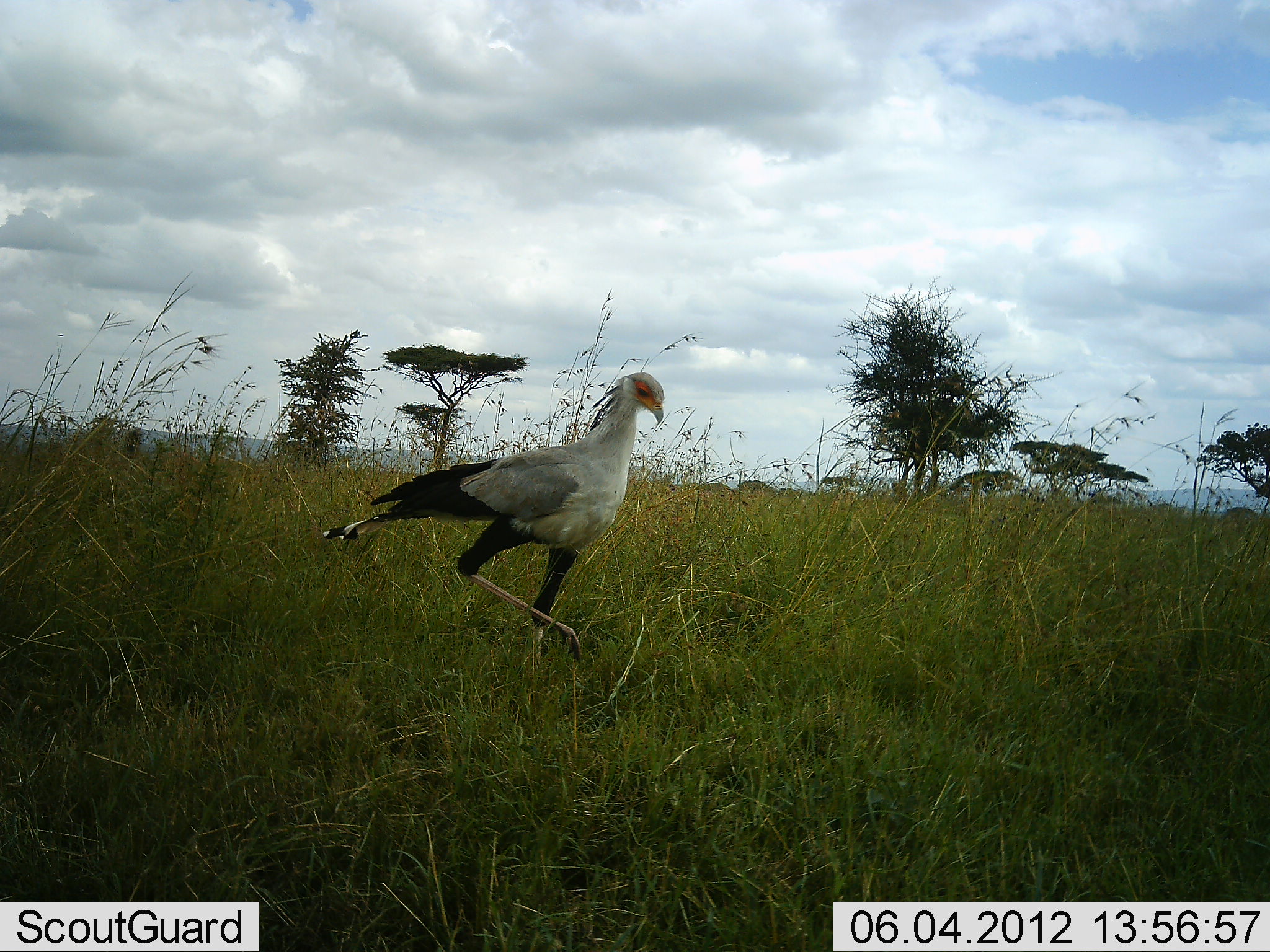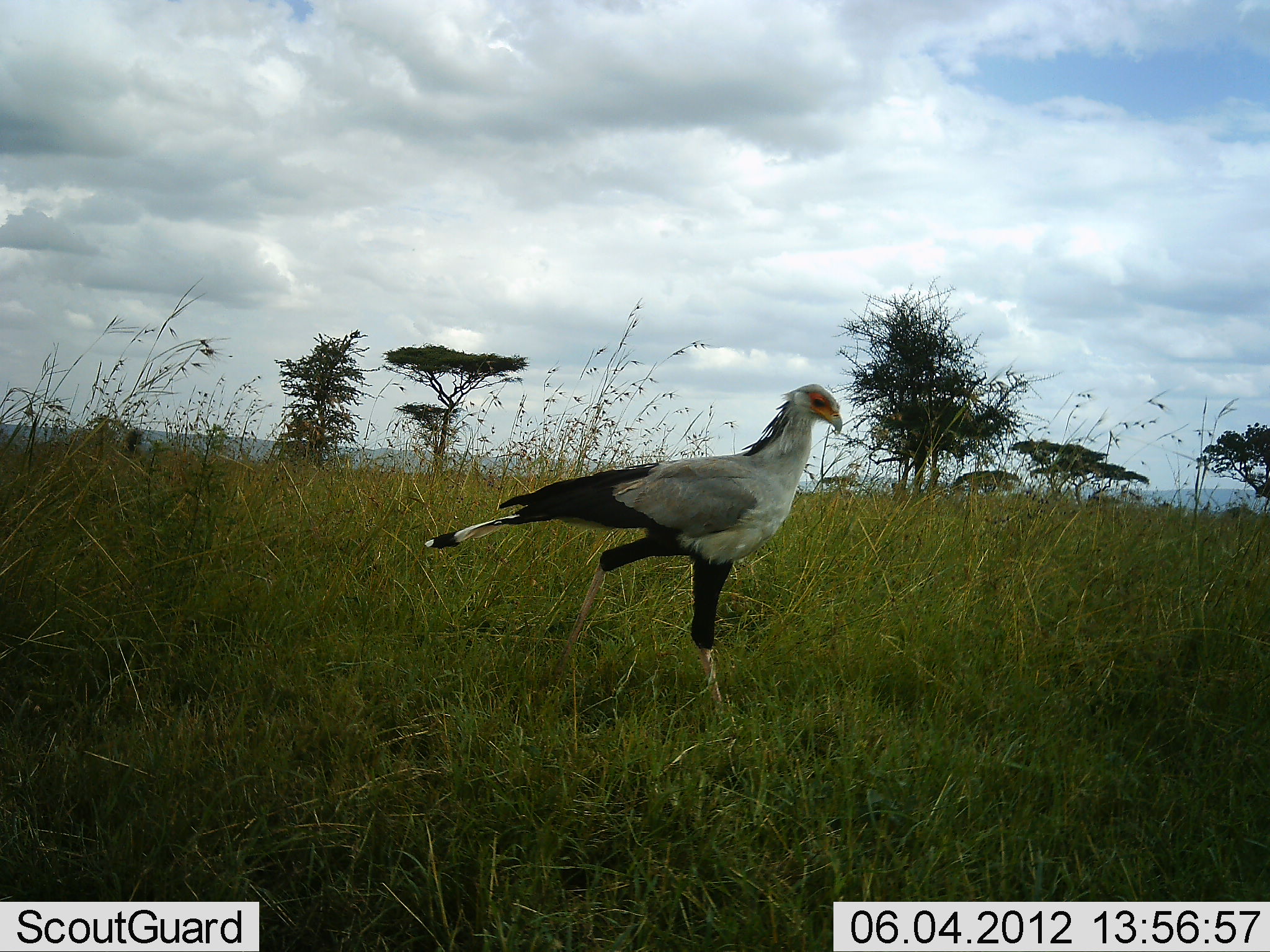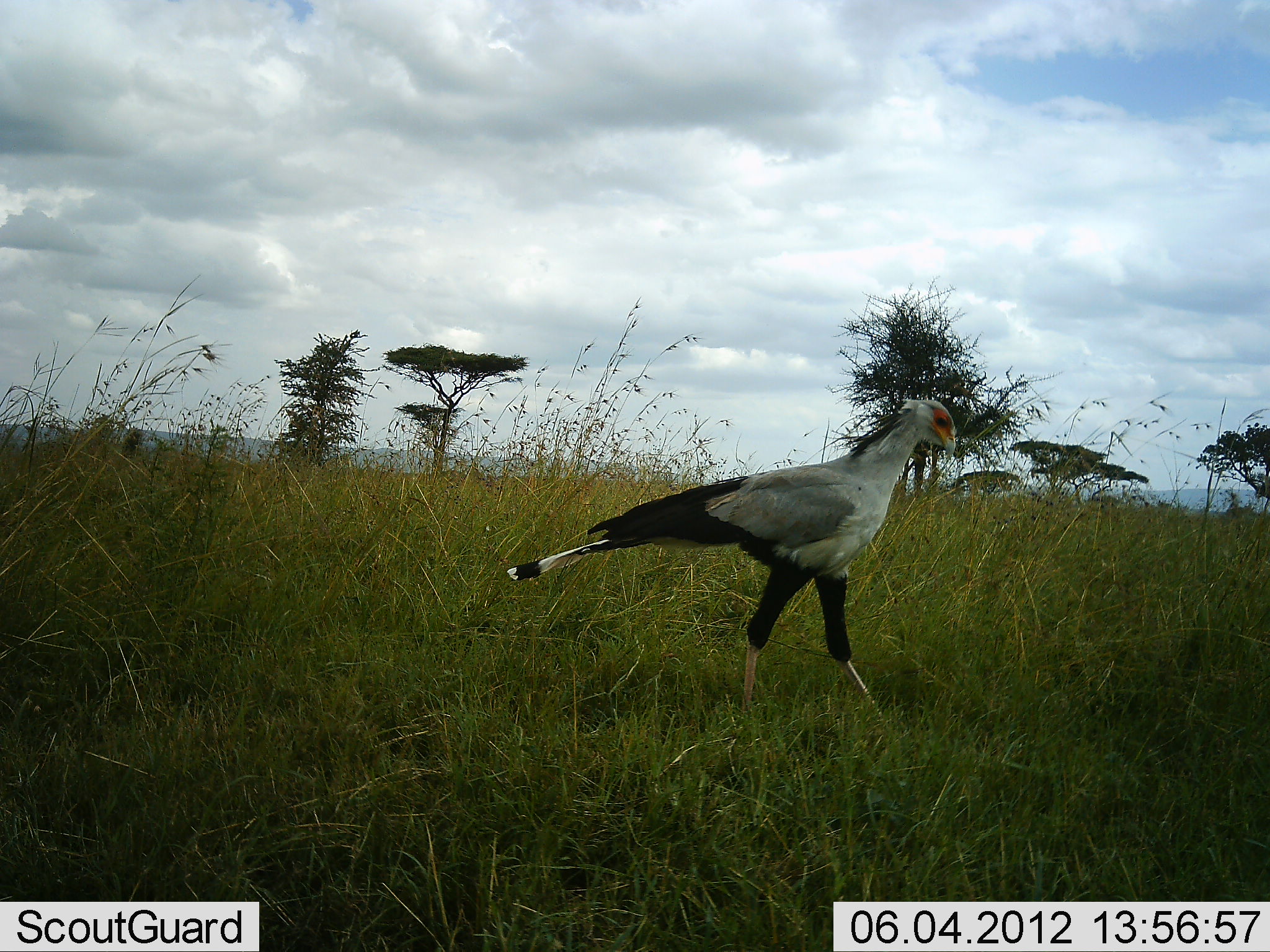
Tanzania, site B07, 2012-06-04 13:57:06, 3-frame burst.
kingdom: Animalia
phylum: Chordata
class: Aves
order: Accipitriformes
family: Sagittariidae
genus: Sagittarius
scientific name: Sagittarius serpentarius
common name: secretary bird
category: secretarybird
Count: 1.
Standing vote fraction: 20%.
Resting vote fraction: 0%.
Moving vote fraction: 80%.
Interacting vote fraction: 0%.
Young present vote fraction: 0%.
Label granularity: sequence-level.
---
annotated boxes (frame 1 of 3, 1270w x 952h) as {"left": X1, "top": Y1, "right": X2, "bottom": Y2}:
animal: {"left": 322, "top": 372, "right": 667, "bottom": 670}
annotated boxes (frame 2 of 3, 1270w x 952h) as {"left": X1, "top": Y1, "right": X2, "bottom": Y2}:
animal: {"left": 425, "top": 382, "right": 844, "bottom": 722}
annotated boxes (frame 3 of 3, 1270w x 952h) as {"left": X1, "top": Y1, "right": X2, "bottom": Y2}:
animal: {"left": 507, "top": 399, "right": 958, "bottom": 728}